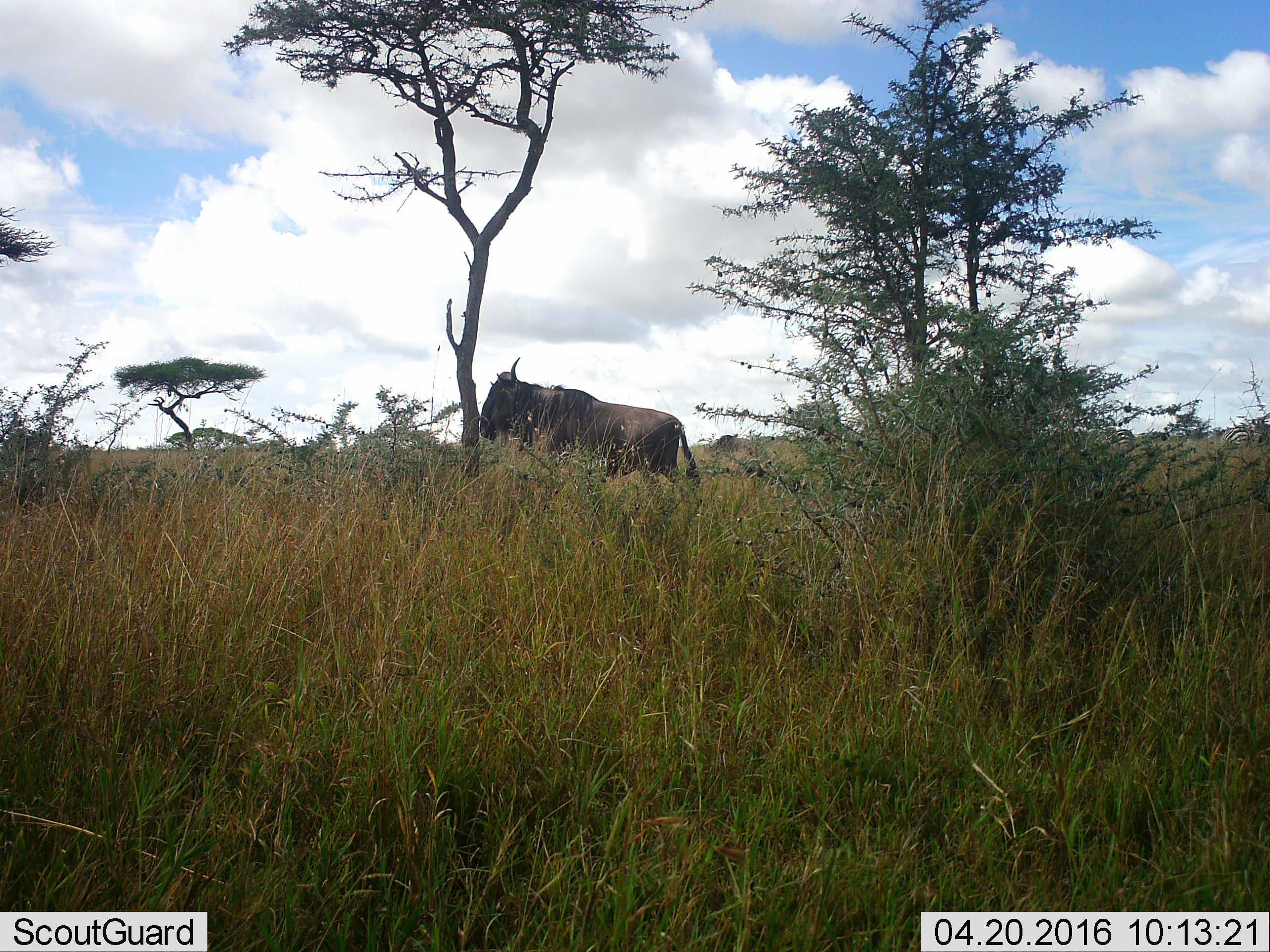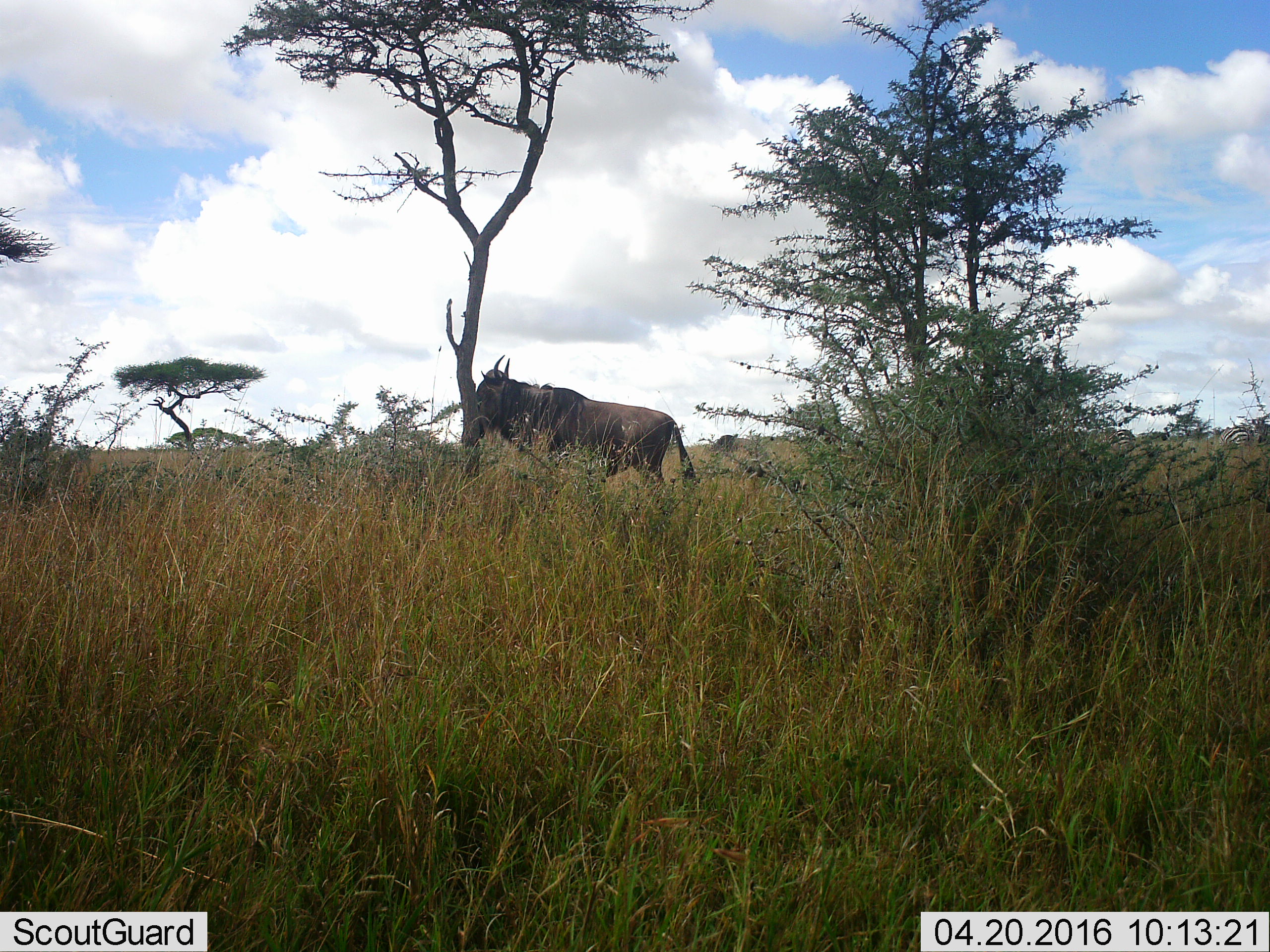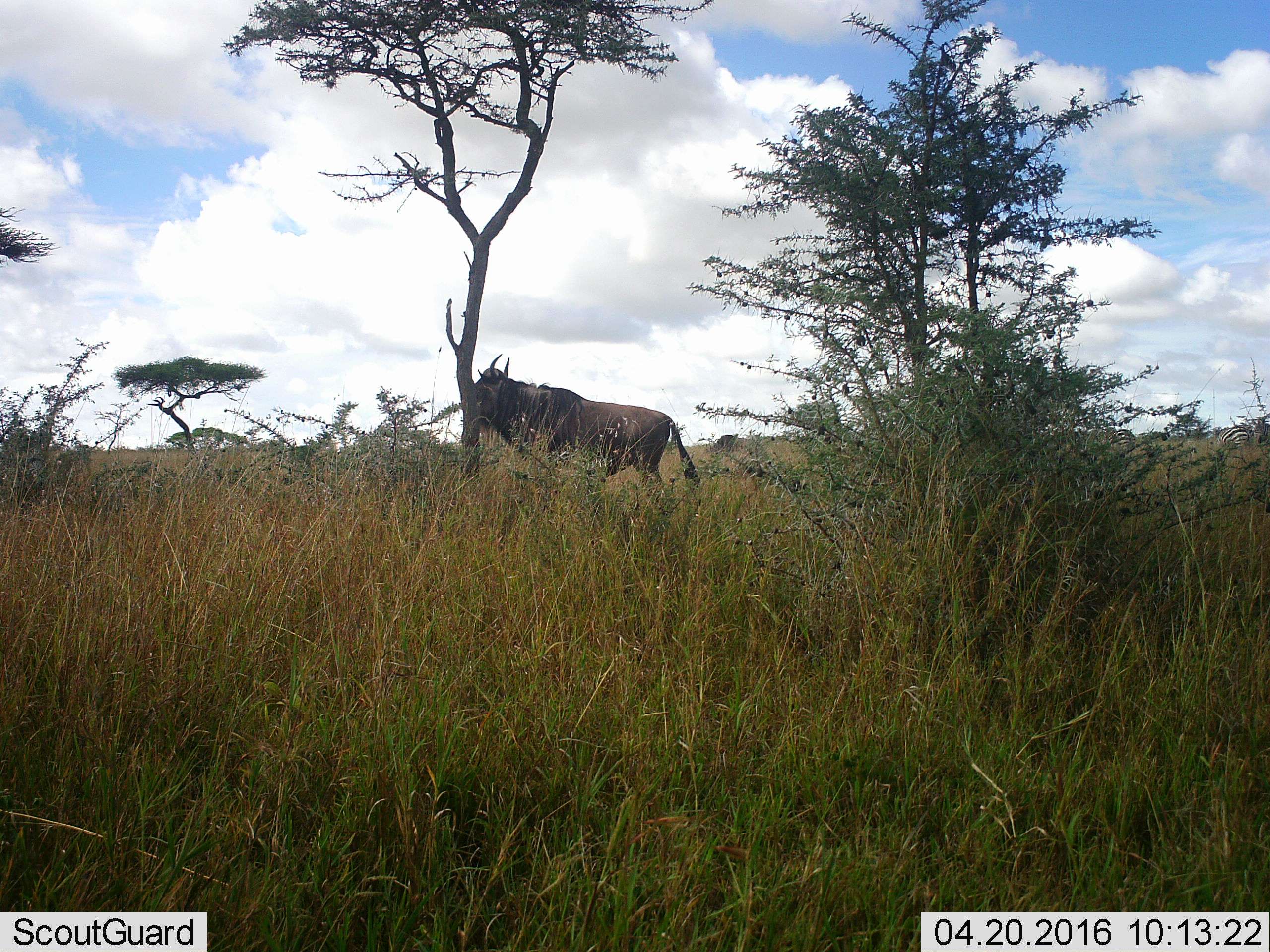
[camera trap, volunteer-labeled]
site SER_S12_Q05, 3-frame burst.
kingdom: Animalia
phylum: Chordata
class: Mammalia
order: Artiodactyla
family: Bovidae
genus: Connochaetes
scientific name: Connochaetes taurinus taurinus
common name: blue wildebeest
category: wildebeestblue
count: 1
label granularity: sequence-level